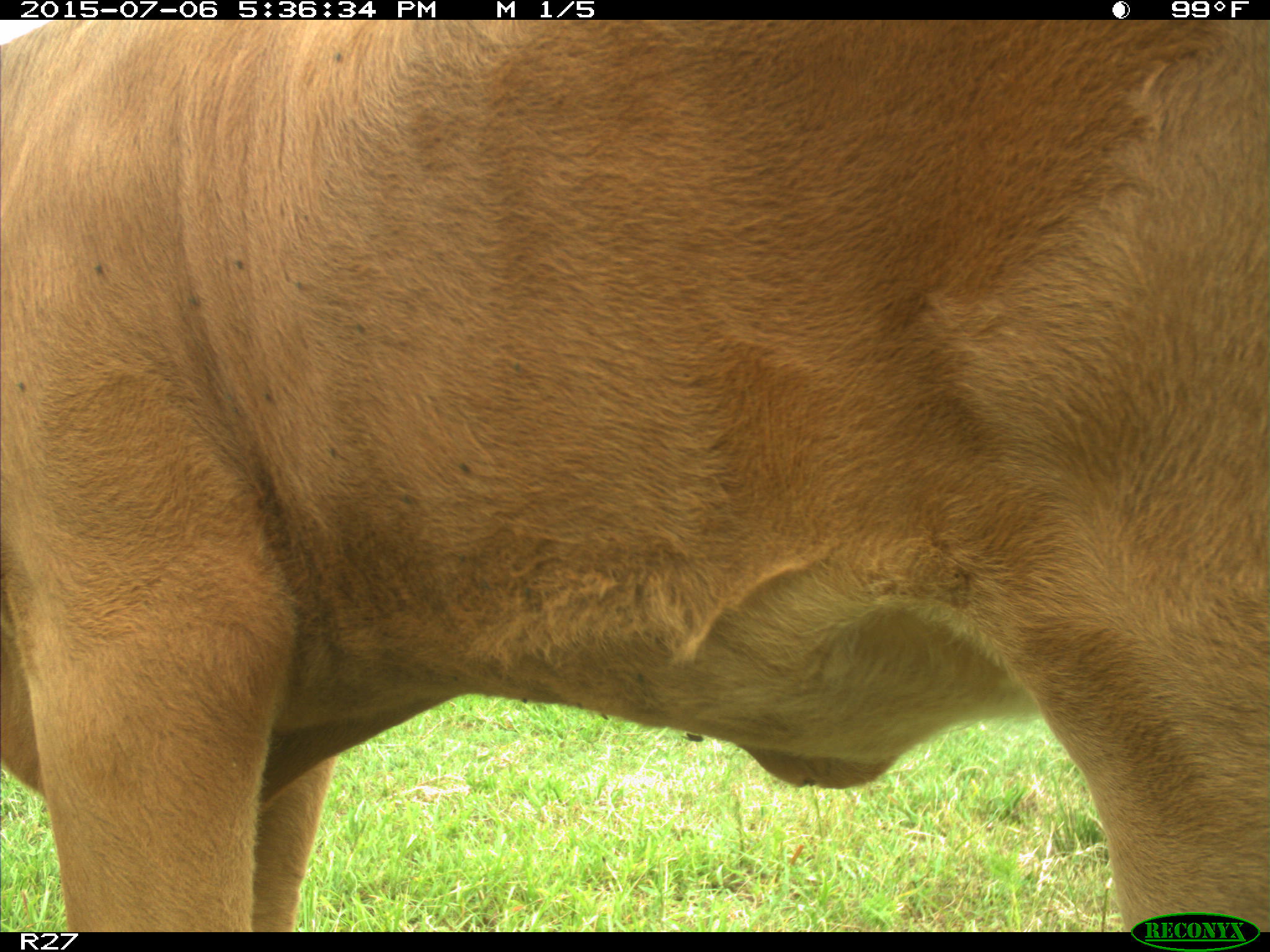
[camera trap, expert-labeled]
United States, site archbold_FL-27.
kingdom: Animalia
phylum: Chordata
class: Mammalia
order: Artiodactyla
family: Bovidae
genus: Bos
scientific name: Bos taurus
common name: domestic cow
Bos taurus (domestic cow).